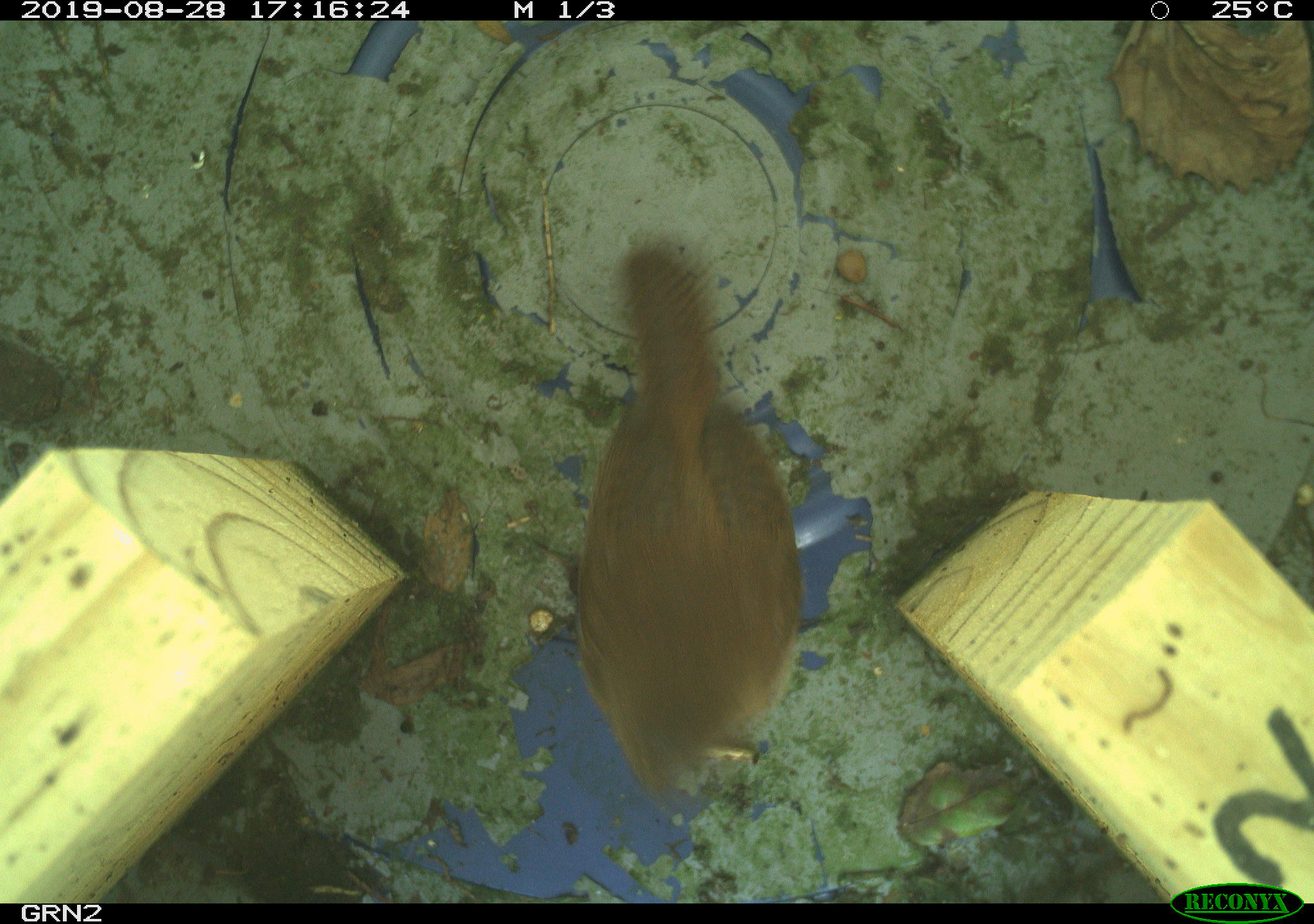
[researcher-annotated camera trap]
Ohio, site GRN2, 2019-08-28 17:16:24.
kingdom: Animalia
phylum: Chordata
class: Aves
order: Passeriformes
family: Troglodytidae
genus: Troglodytes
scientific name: Troglodytes aedon aedon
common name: northern house wren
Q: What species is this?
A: Northern house wren (Troglodytes aedon aedon).